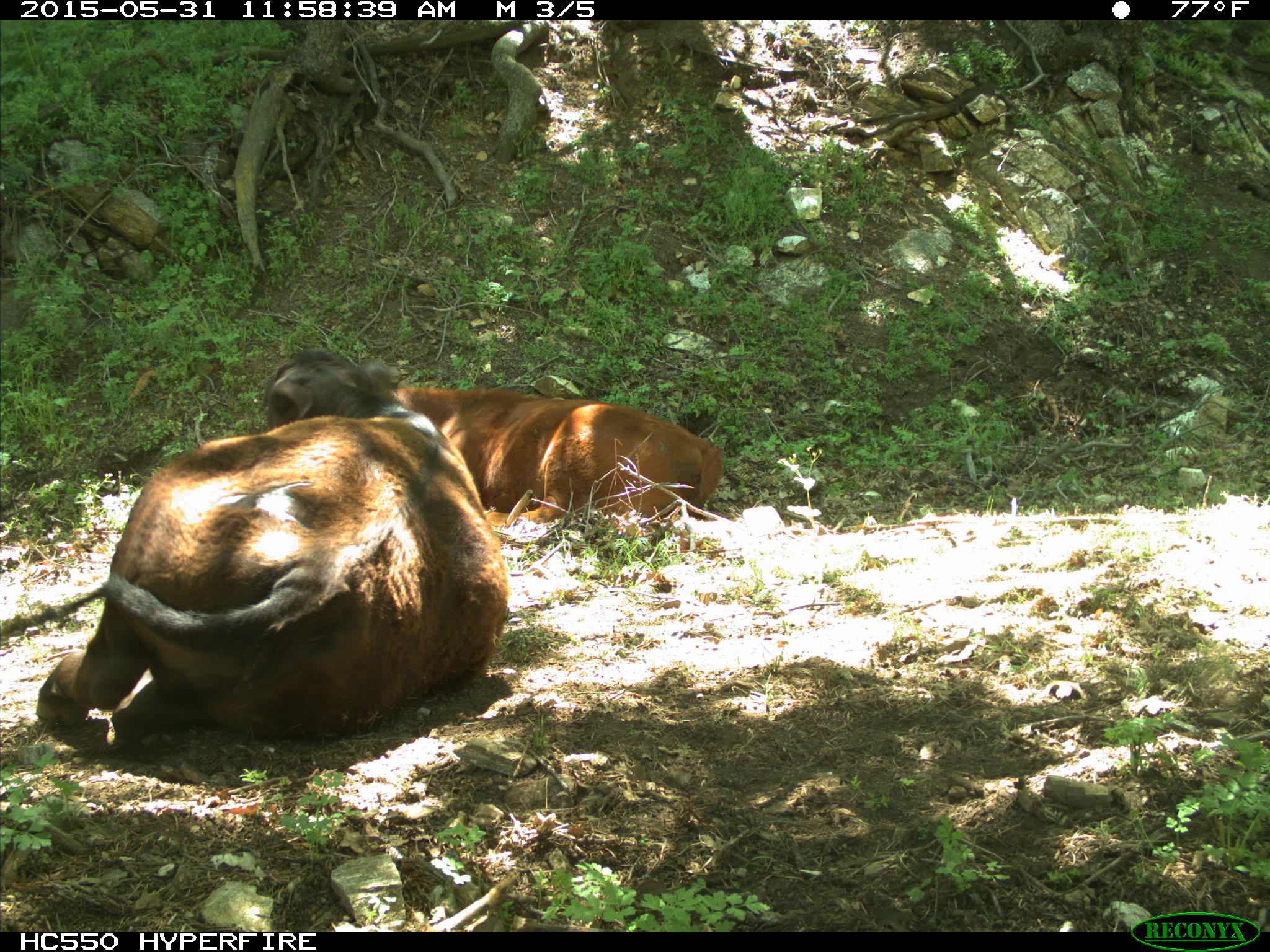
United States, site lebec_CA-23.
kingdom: Animalia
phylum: Chordata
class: Mammalia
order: Artiodactyla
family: Bovidae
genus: Bos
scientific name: Bos taurus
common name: domestic cow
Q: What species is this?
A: Bos taurus (domestic cow).